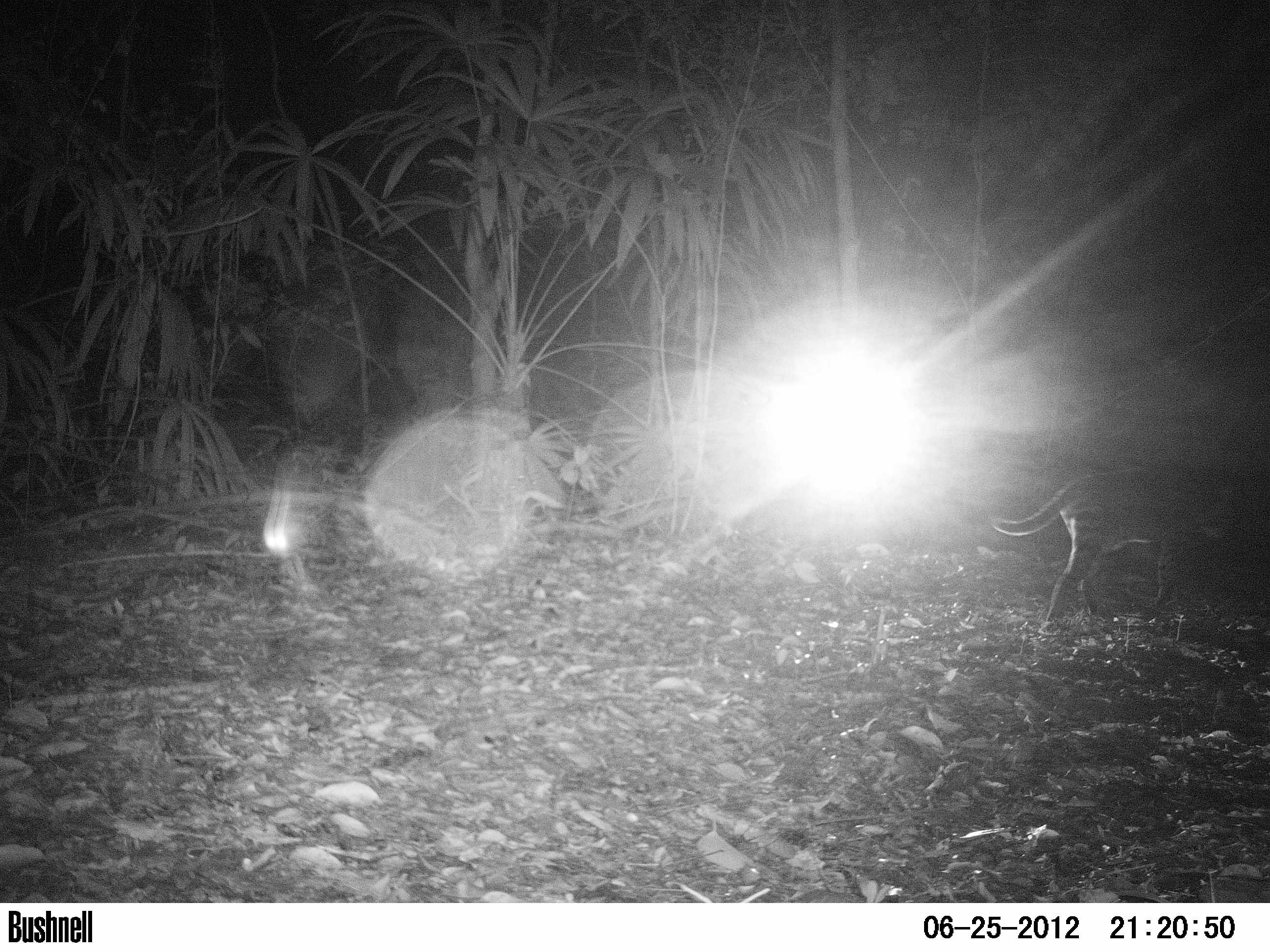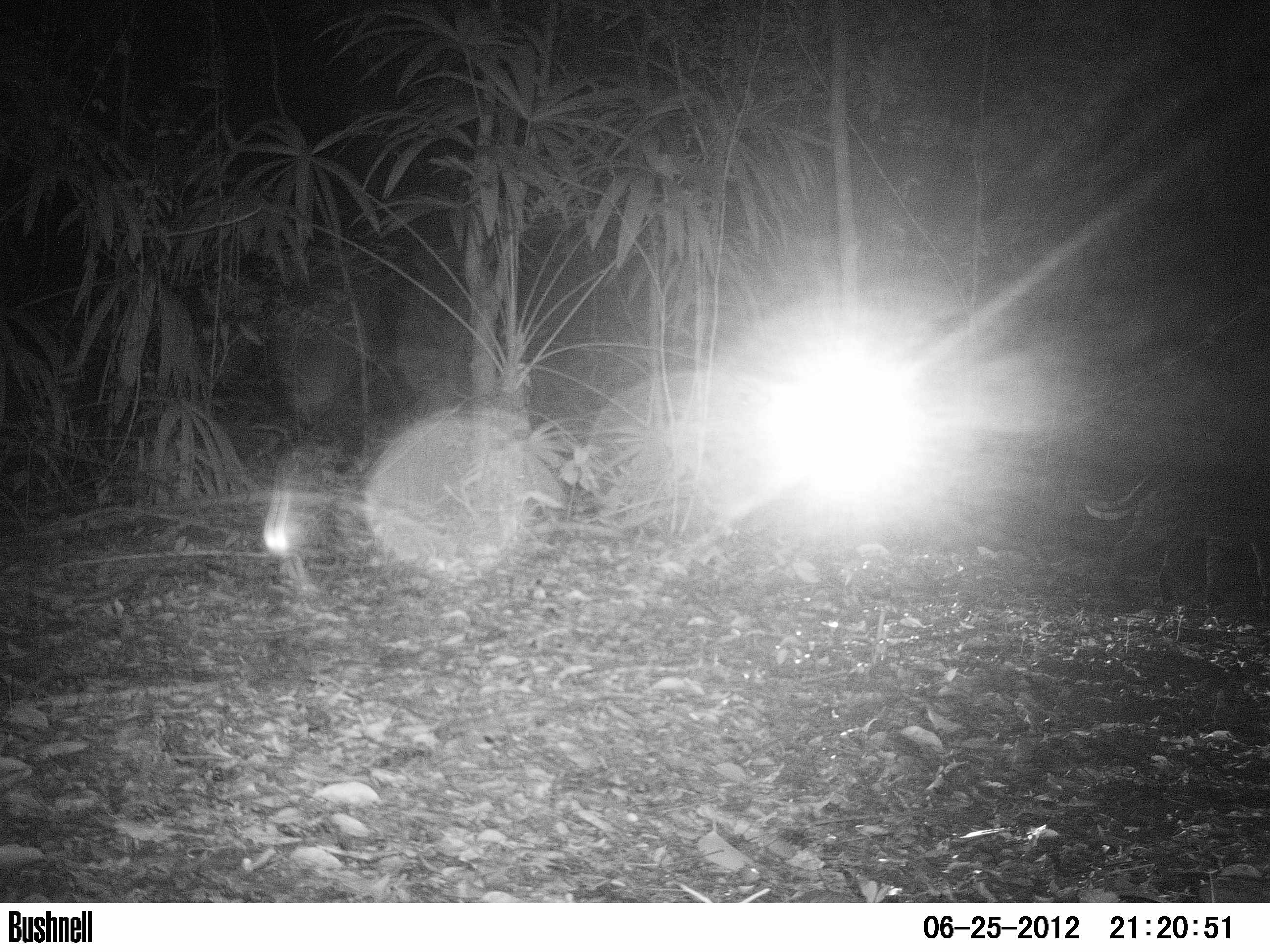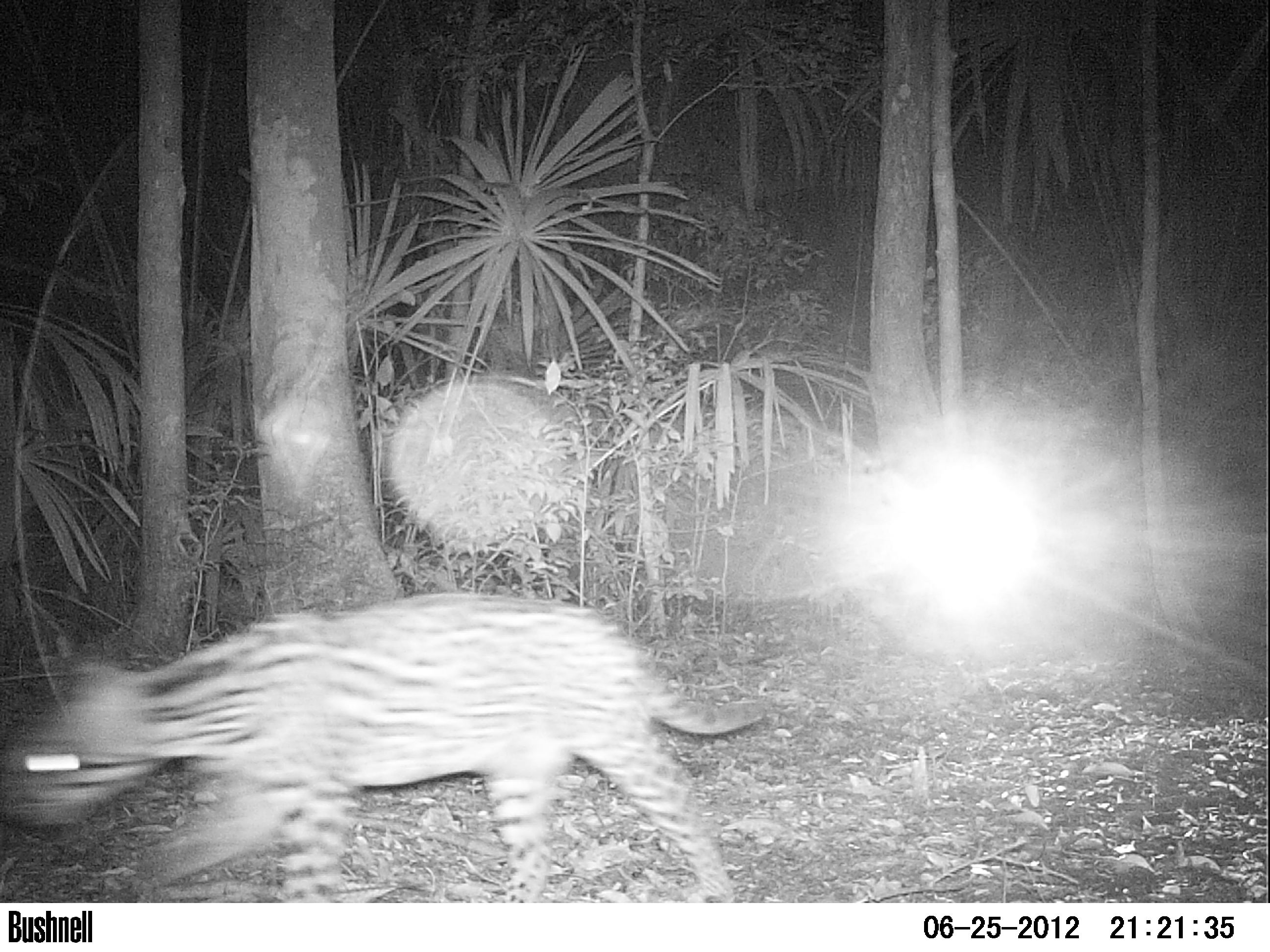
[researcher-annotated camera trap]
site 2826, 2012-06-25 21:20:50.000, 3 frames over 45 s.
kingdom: Animalia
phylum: Chordata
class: Mammalia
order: Carnivora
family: Felidae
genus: Leopardus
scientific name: Leopardus pardalis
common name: ocelot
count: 1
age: adult